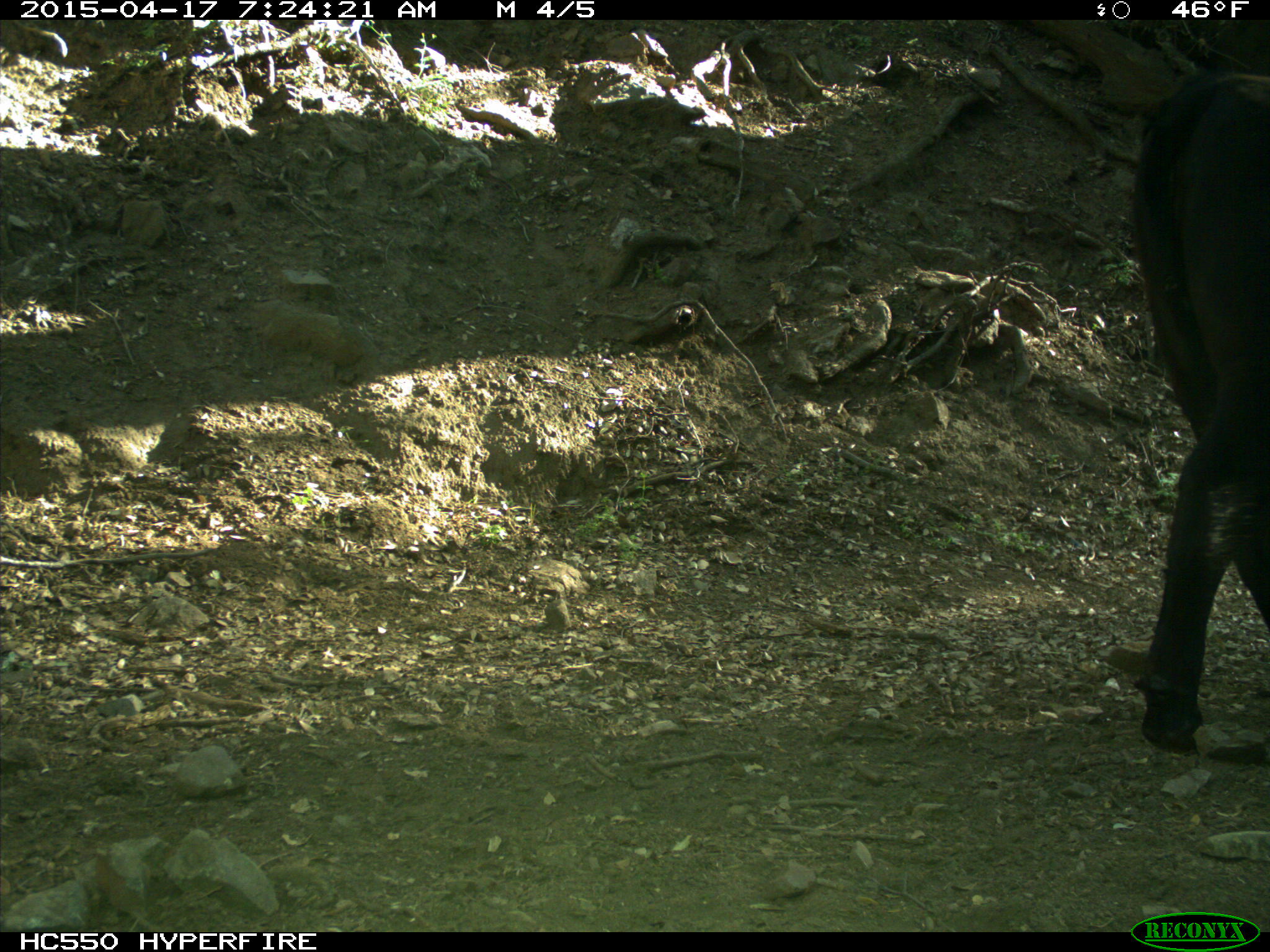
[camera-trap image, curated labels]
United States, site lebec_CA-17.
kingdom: Animalia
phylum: Chordata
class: Mammalia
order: Artiodactyla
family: Bovidae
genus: Bos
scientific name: Bos taurus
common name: domestic cow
Bos taurus (domestic cow).